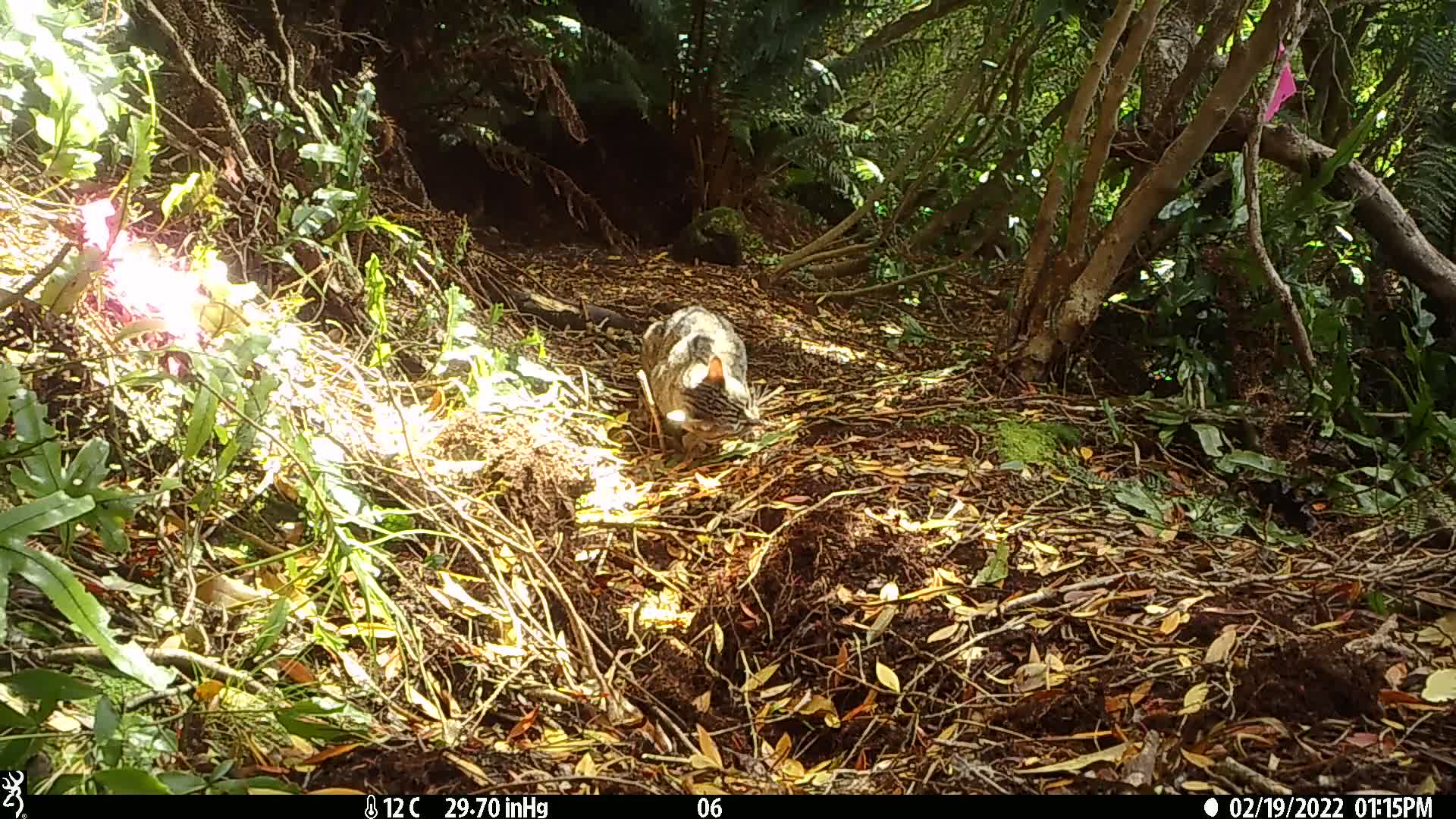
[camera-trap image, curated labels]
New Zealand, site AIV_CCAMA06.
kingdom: Animalia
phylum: Chordata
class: Mammalia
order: Carnivora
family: Felidae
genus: Felis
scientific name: Felis catus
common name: domestic cat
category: cat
Cat (domestic cat) (Felis catus).